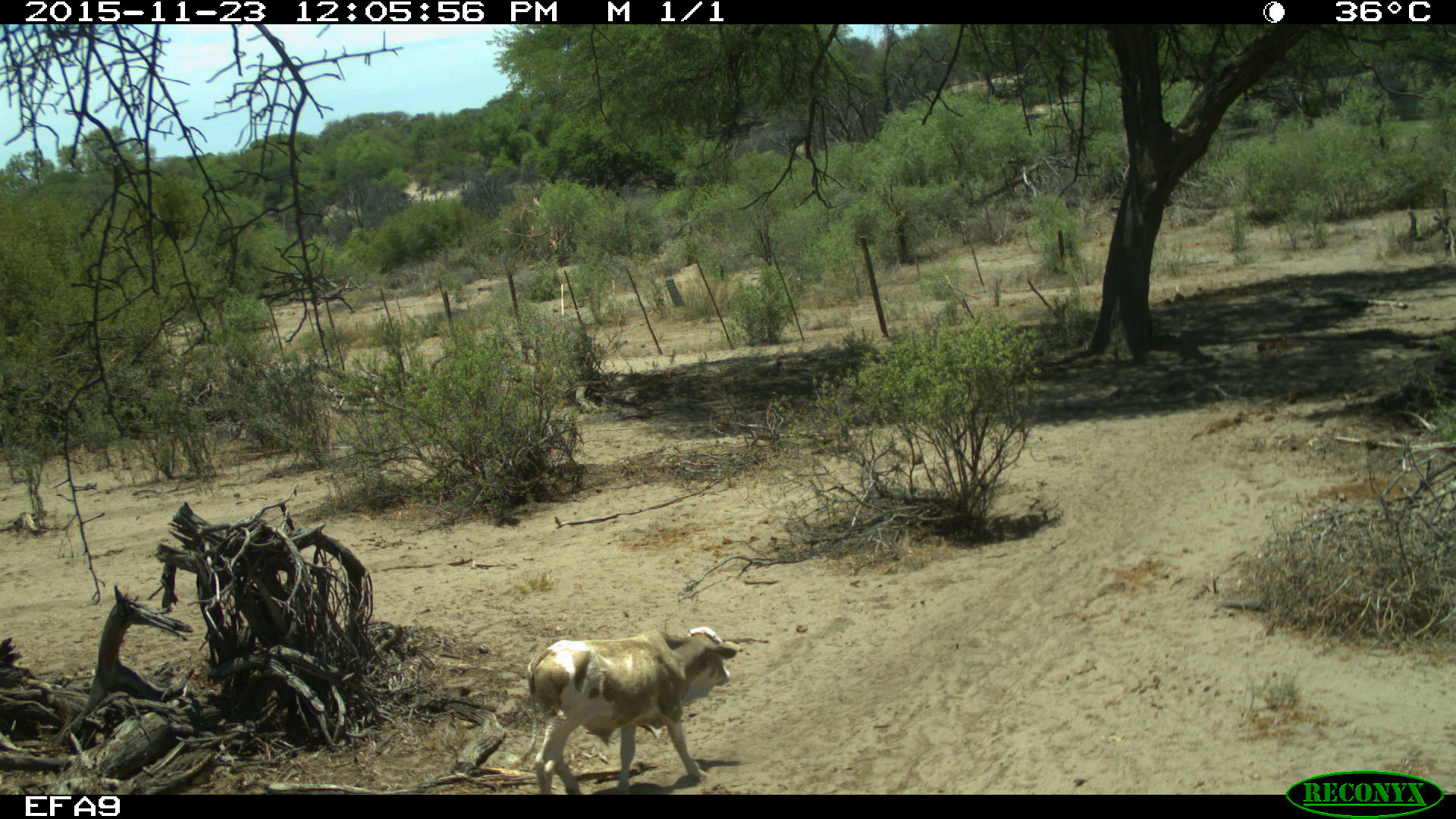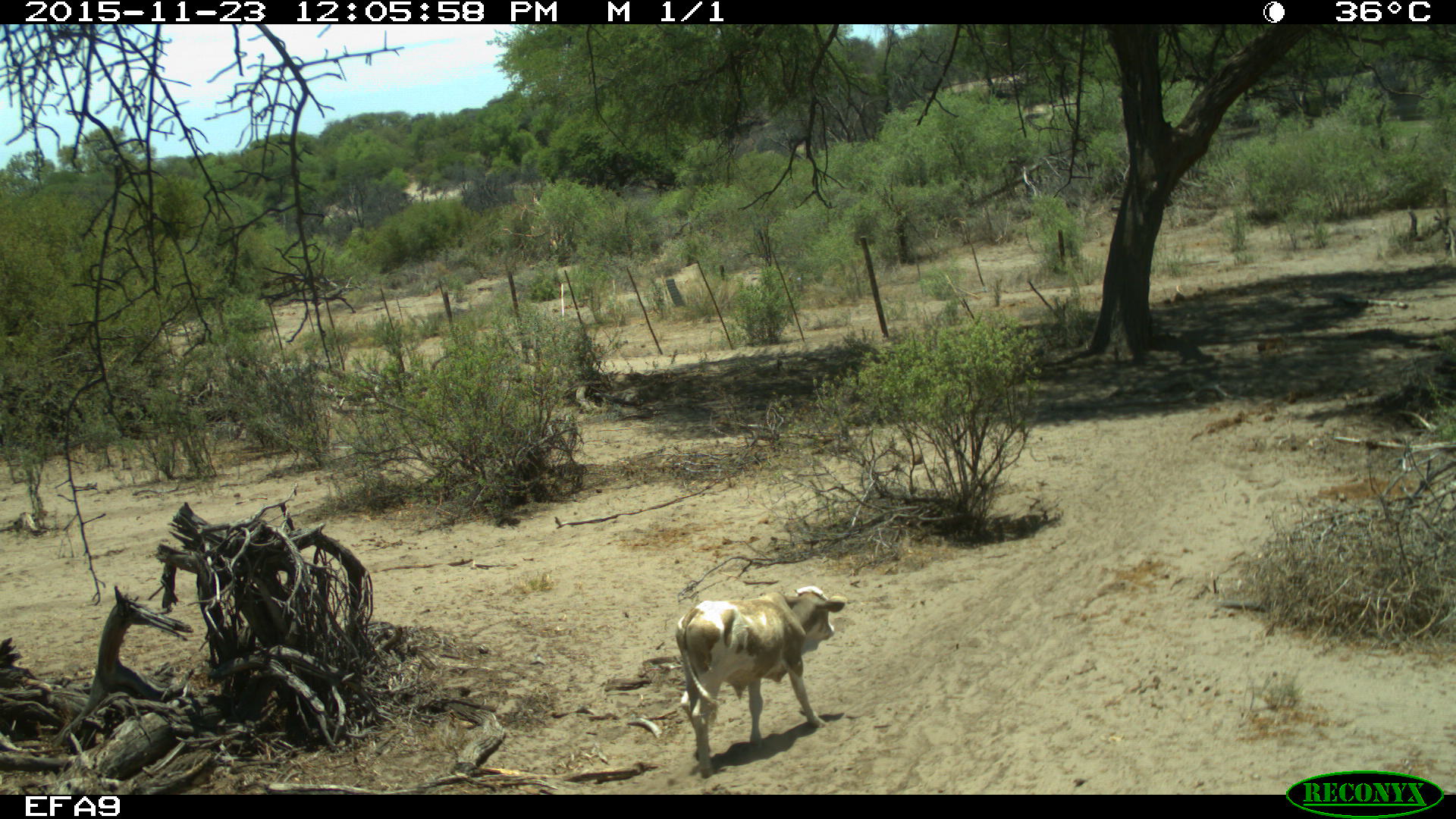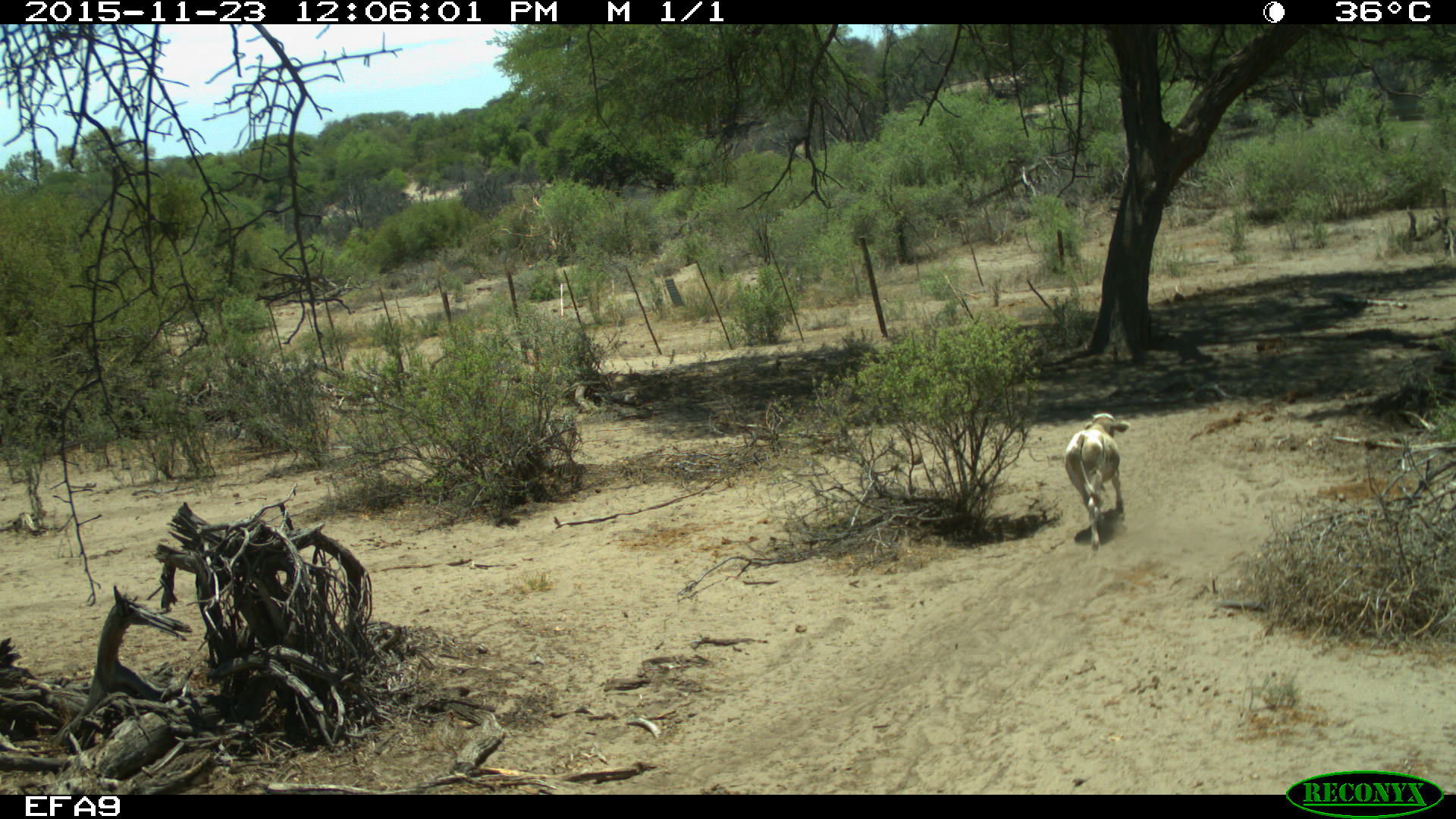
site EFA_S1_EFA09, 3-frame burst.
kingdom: Animalia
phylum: Chordata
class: Mammalia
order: Artiodactyla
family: Bovidae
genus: Bos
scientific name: Bos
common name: cattle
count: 1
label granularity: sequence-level